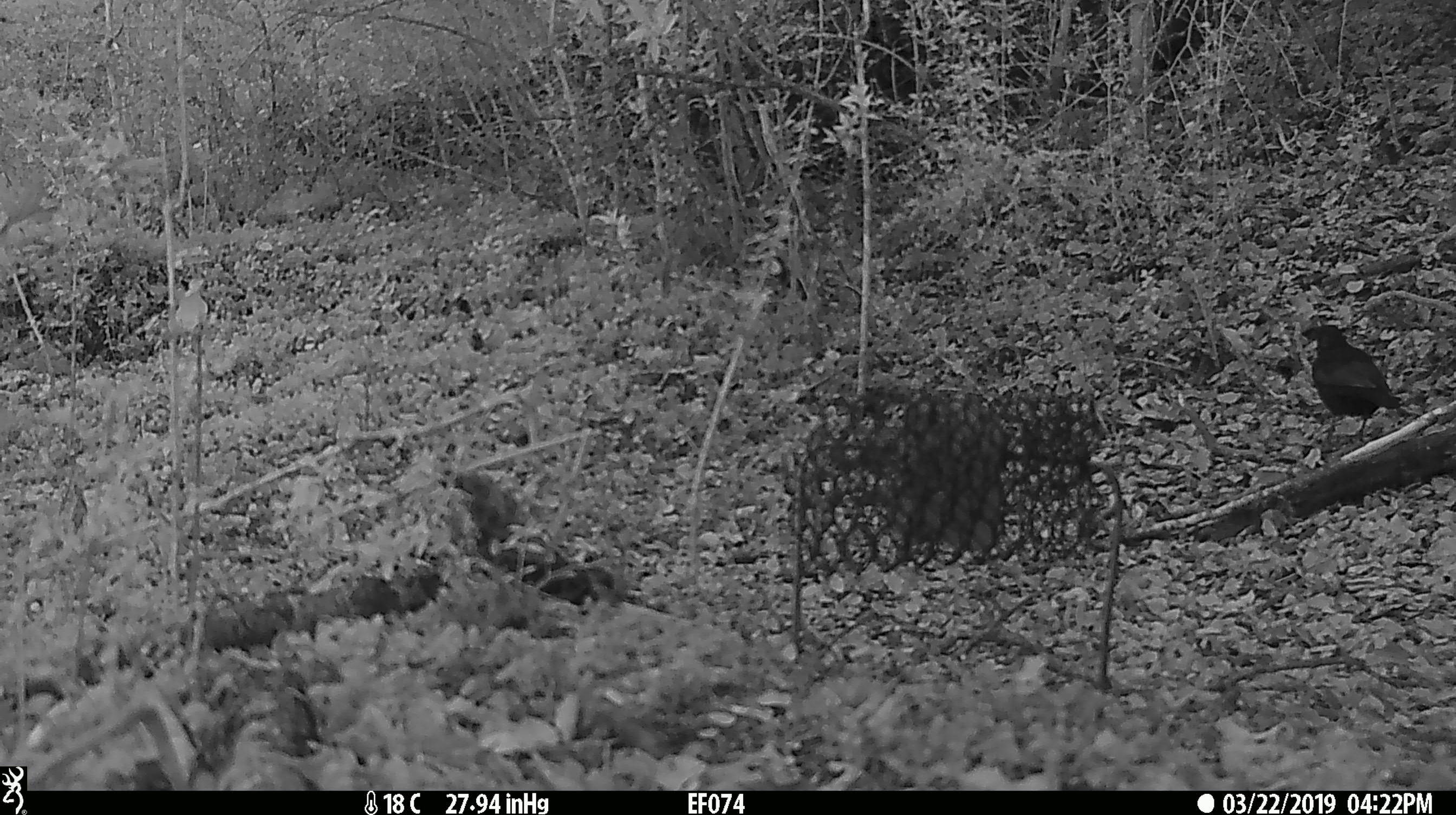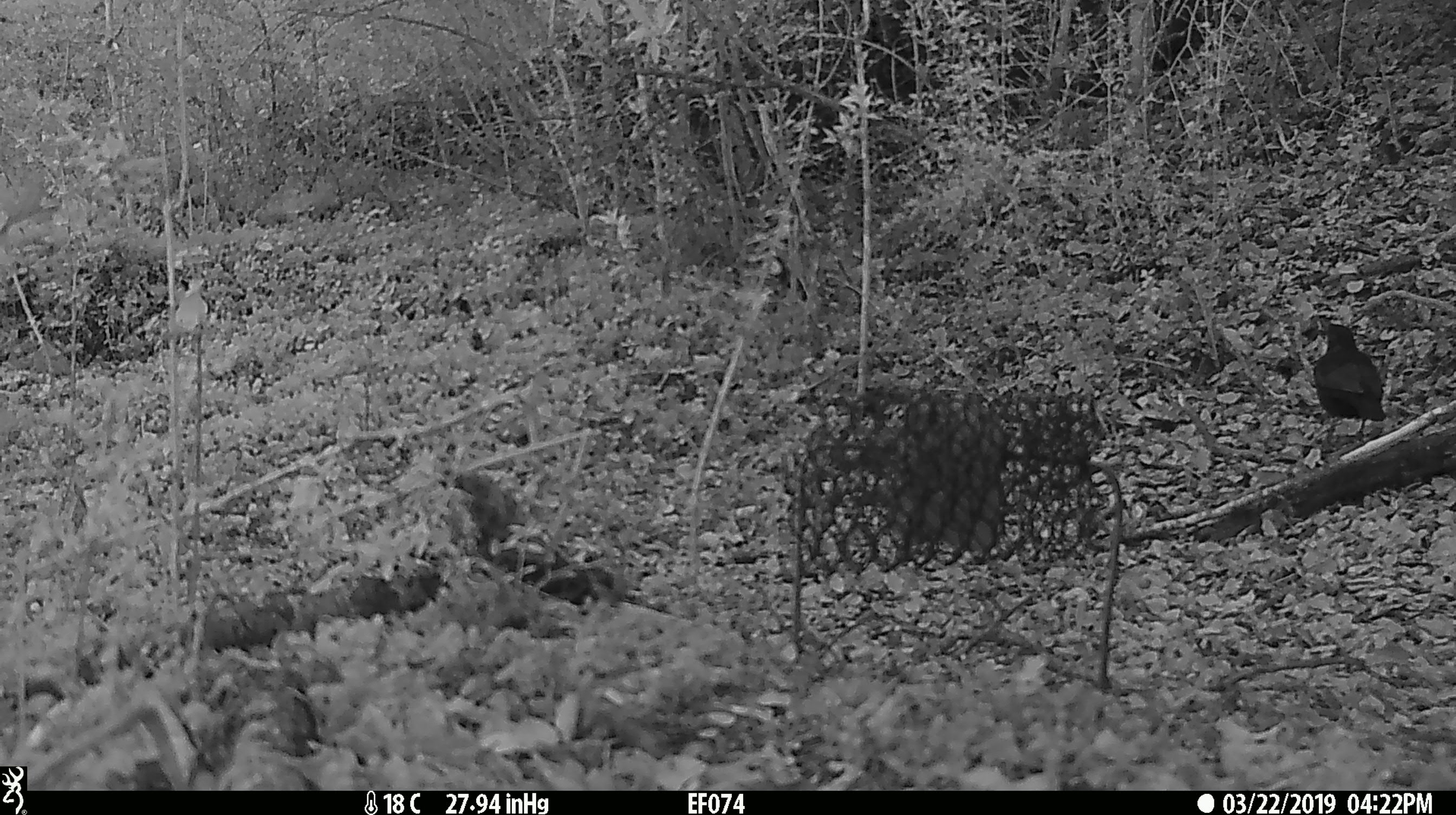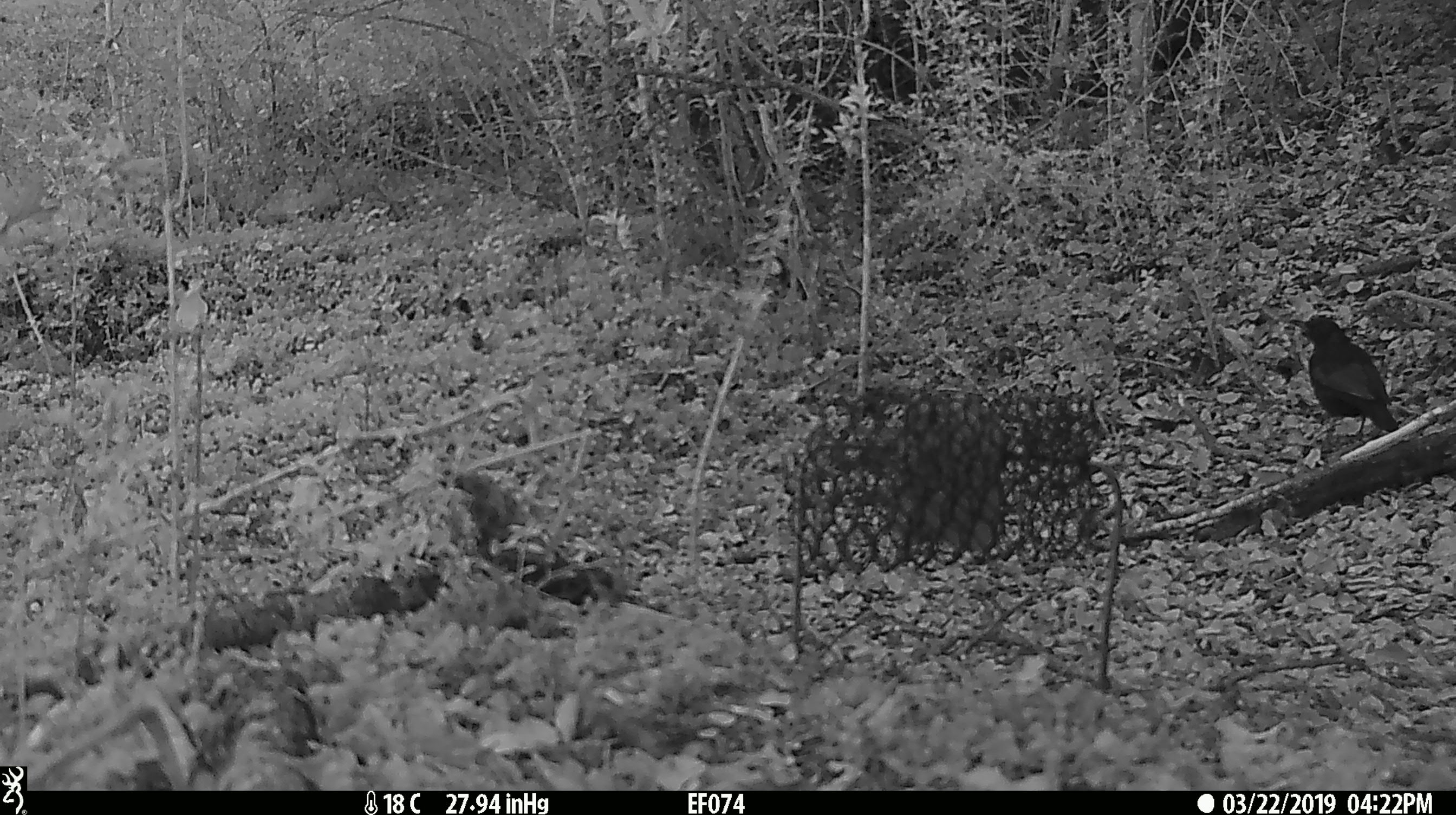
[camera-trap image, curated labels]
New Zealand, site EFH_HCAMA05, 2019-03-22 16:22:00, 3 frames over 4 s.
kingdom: Animalia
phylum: Chordata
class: Aves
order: Passeriformes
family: Turdidae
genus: Turdus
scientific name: Turdus merula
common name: eurasian blackbird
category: blackbird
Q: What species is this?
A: Blackbird (eurasian blackbird) (Turdus merula).